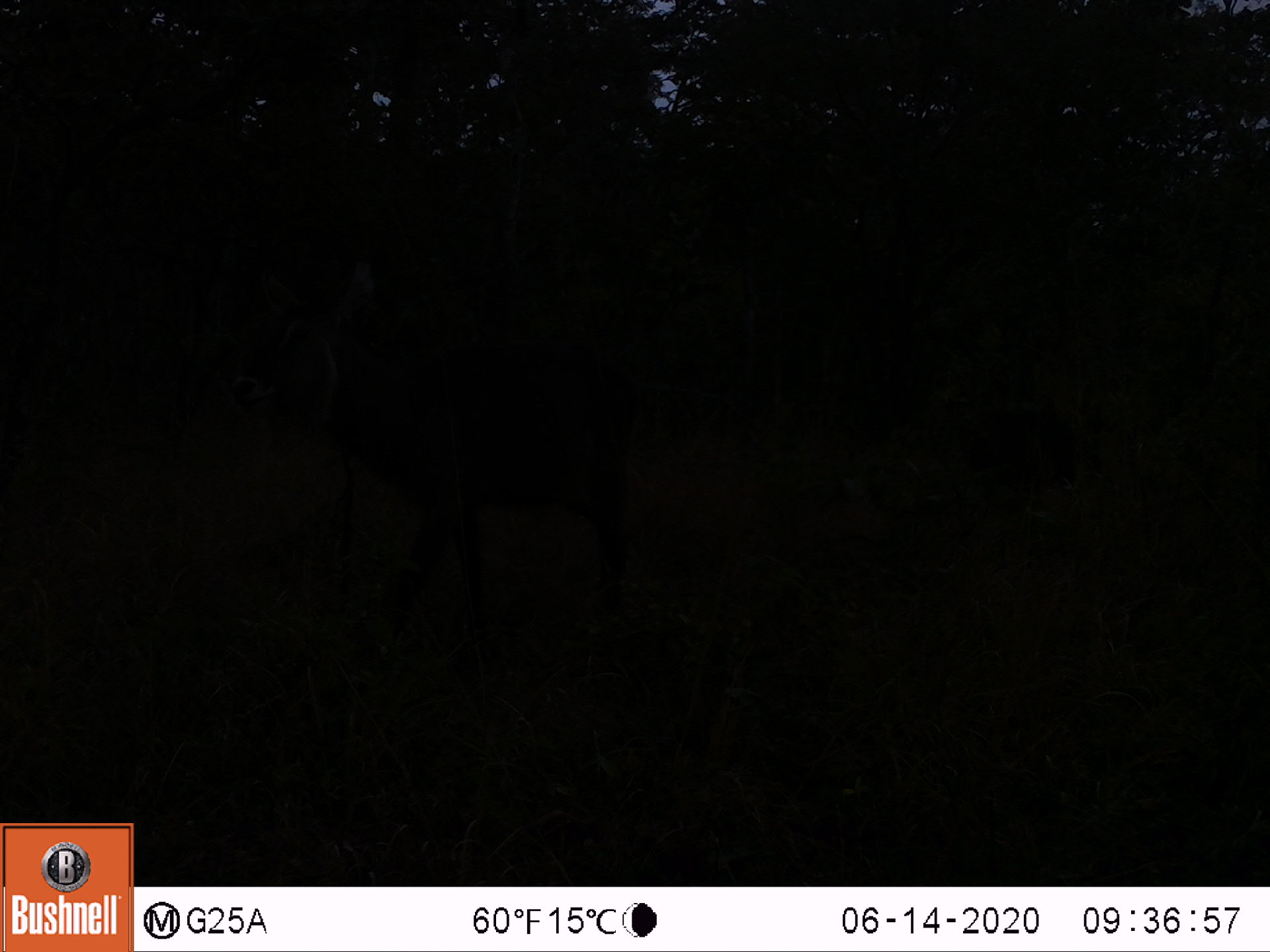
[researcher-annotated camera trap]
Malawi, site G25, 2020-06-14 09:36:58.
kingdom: Animalia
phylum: Chordata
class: Mammalia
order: Artiodactyla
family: Bovidae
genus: Kobus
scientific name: Kobus ellipsiprymnus ellipsiprymnus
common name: common waterbuck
Common waterbuck (Kobus ellipsiprymnus ellipsiprymnus), count 1.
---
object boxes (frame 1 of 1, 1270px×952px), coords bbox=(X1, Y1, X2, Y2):
common waterbuck: bbox=(221, 262, 724, 714)